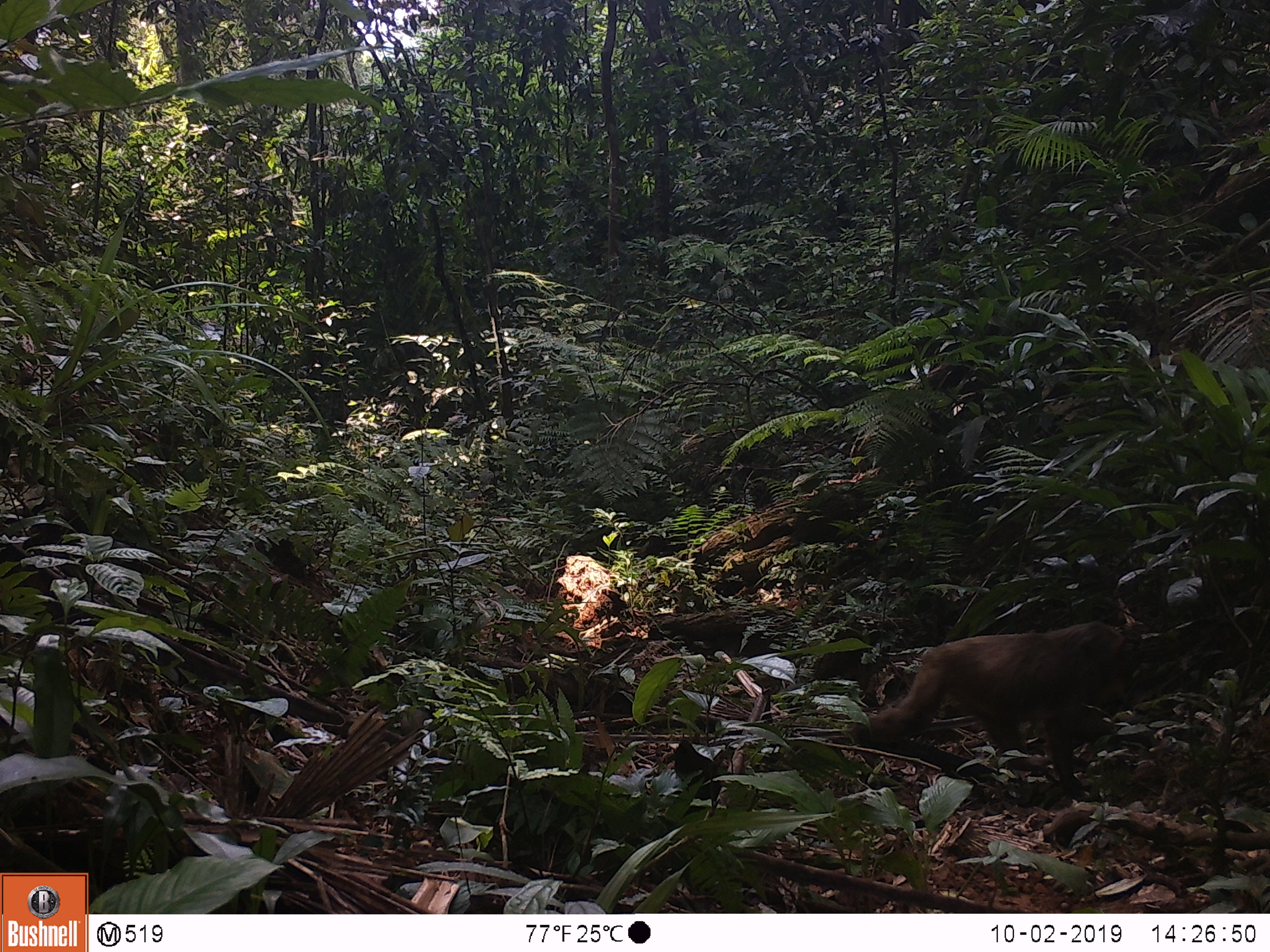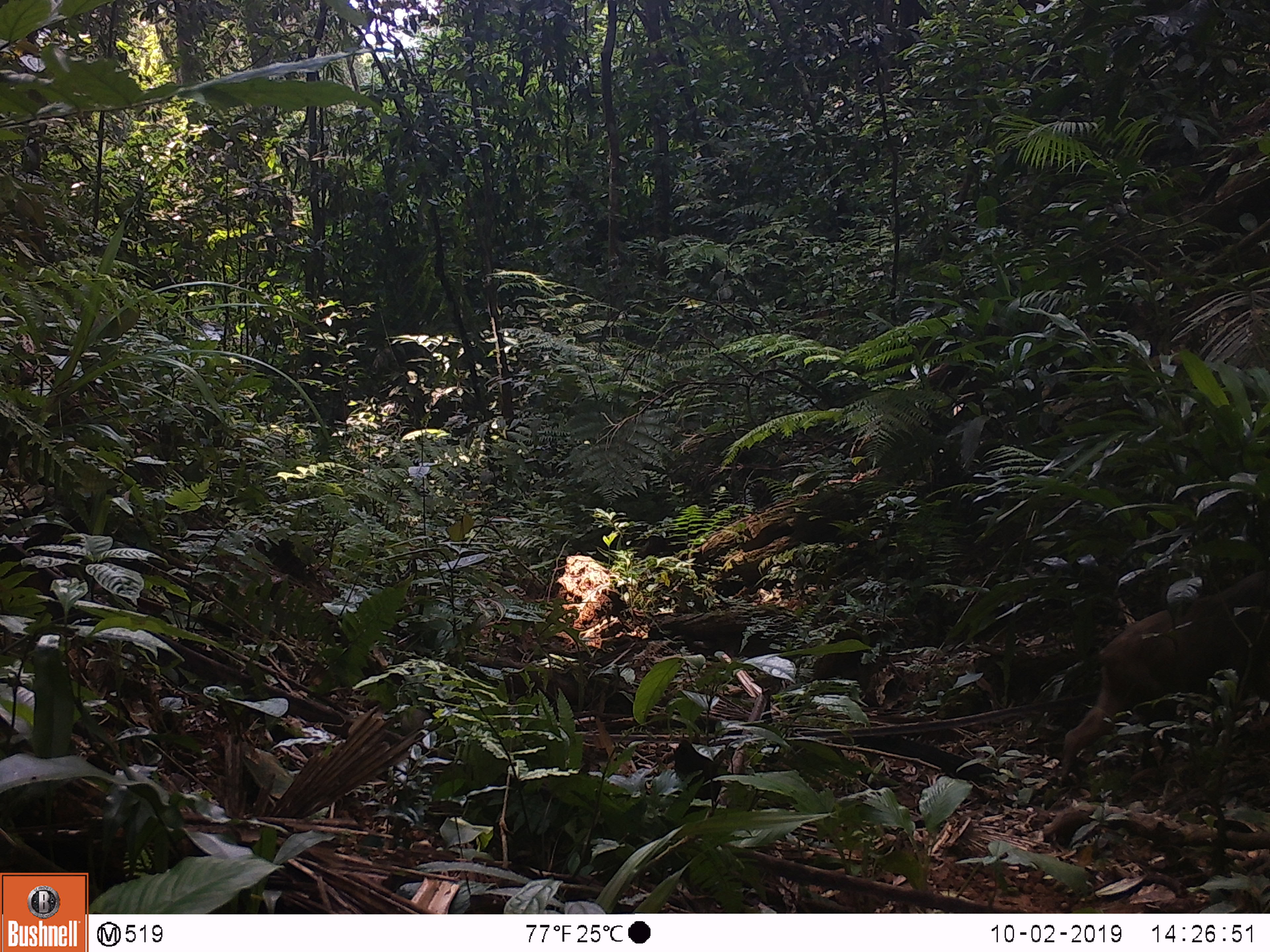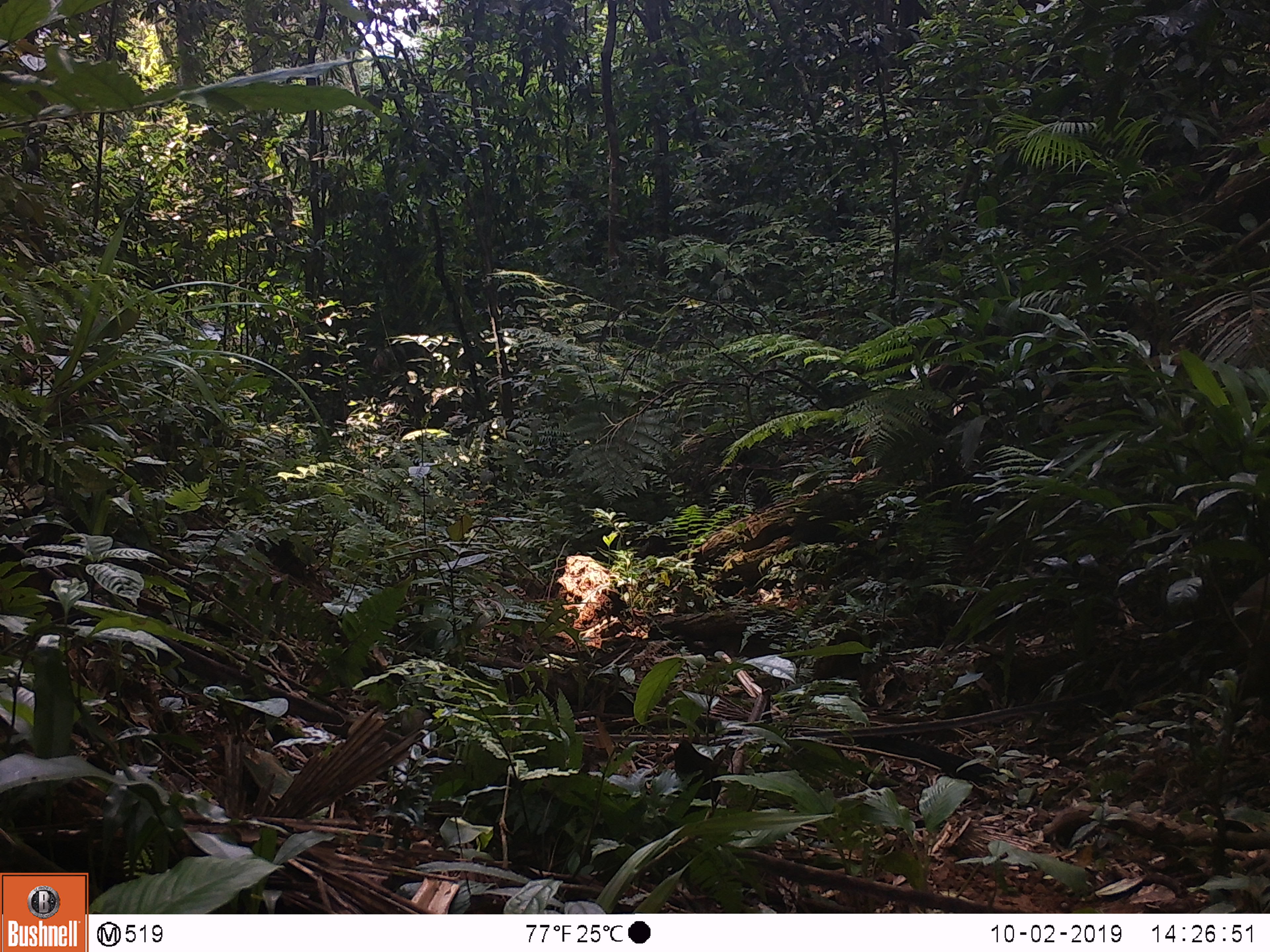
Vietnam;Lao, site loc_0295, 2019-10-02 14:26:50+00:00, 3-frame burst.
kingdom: Animalia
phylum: Chordata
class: Mammalia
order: Primates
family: Cercopithecidae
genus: Macaca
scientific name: Macaca arctoides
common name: stump-tailed macaque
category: stump tailed macaque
Stump tailed macaque (stump-tailed macaque) (Macaca arctoides). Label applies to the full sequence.